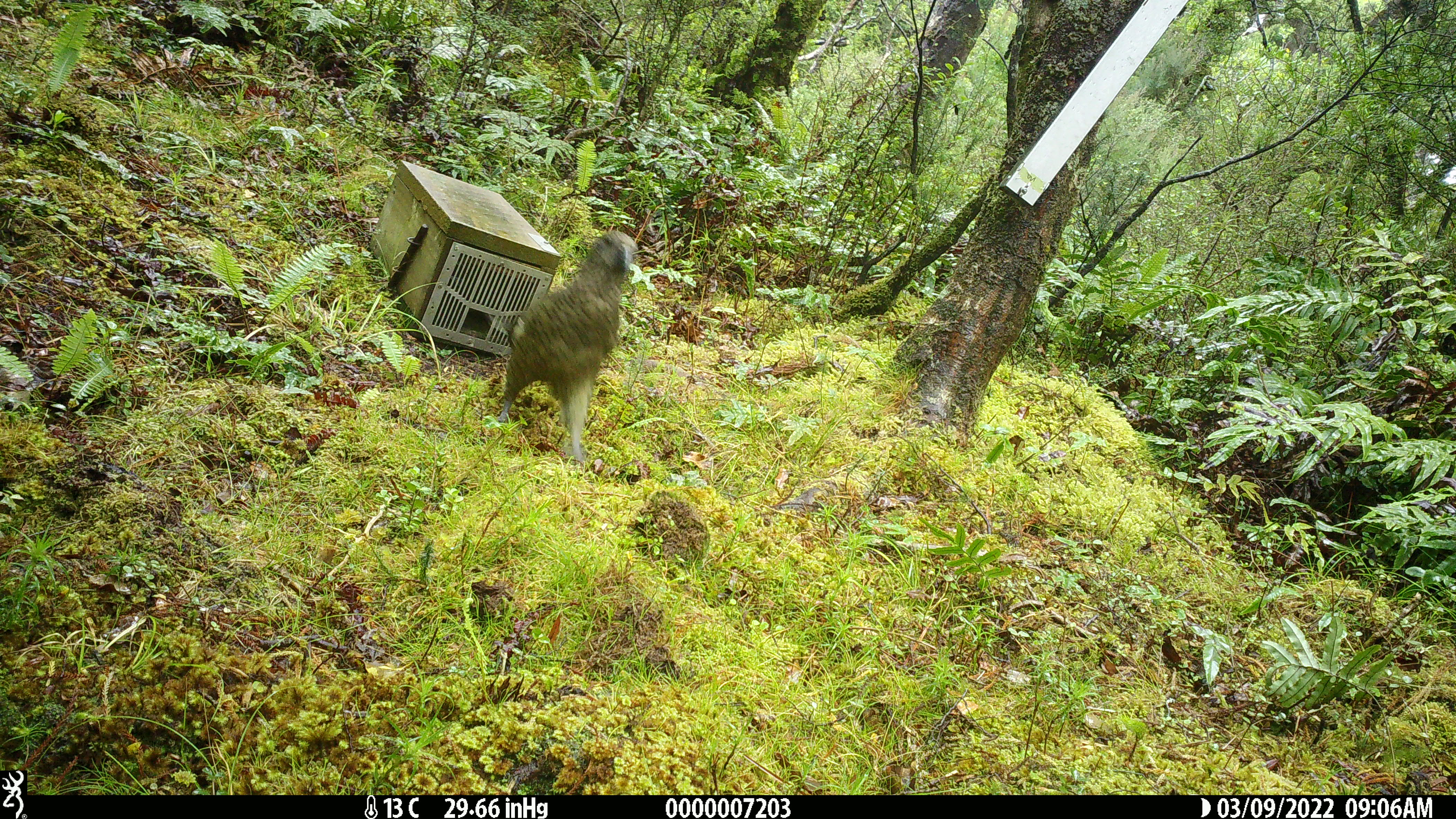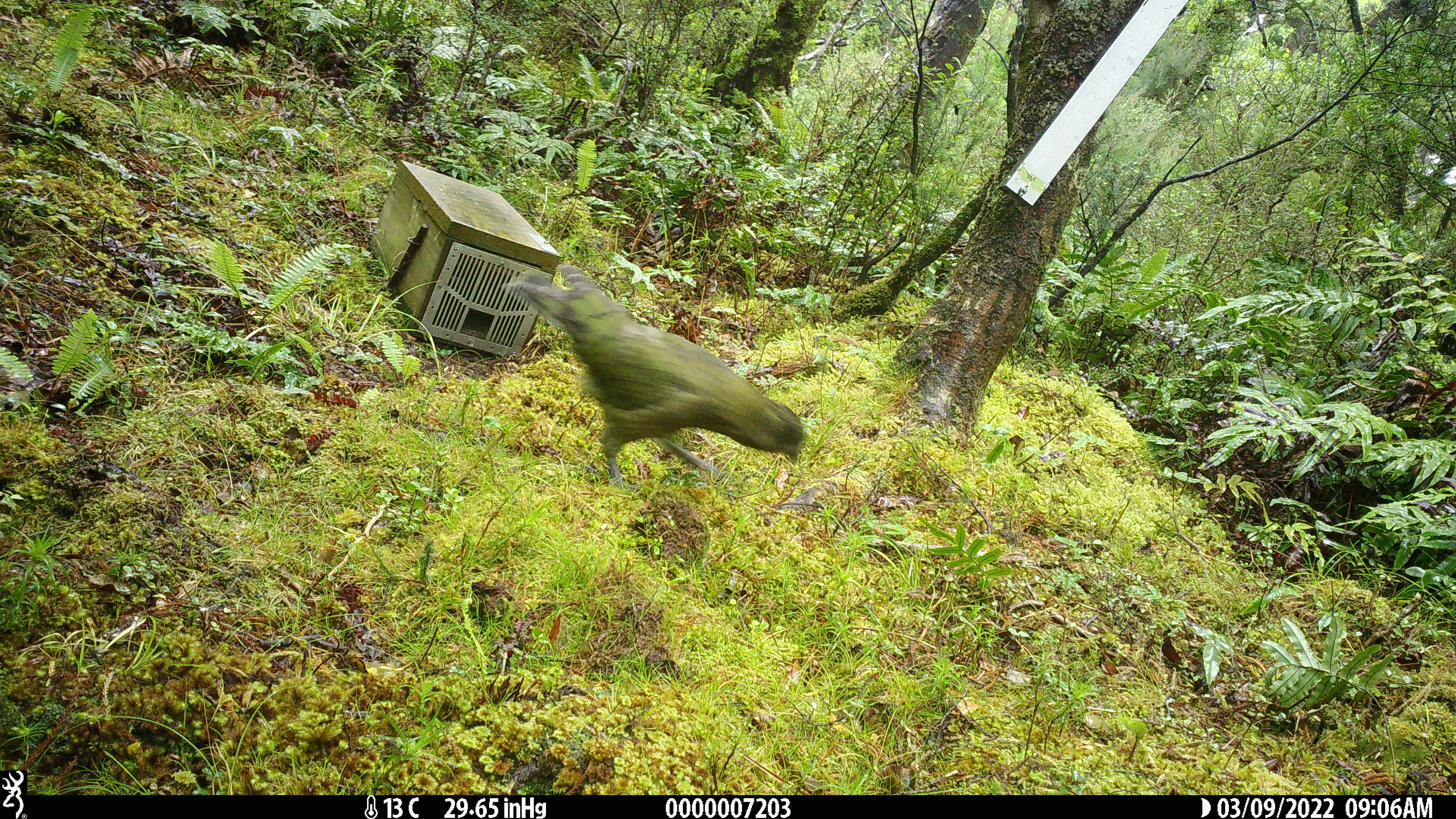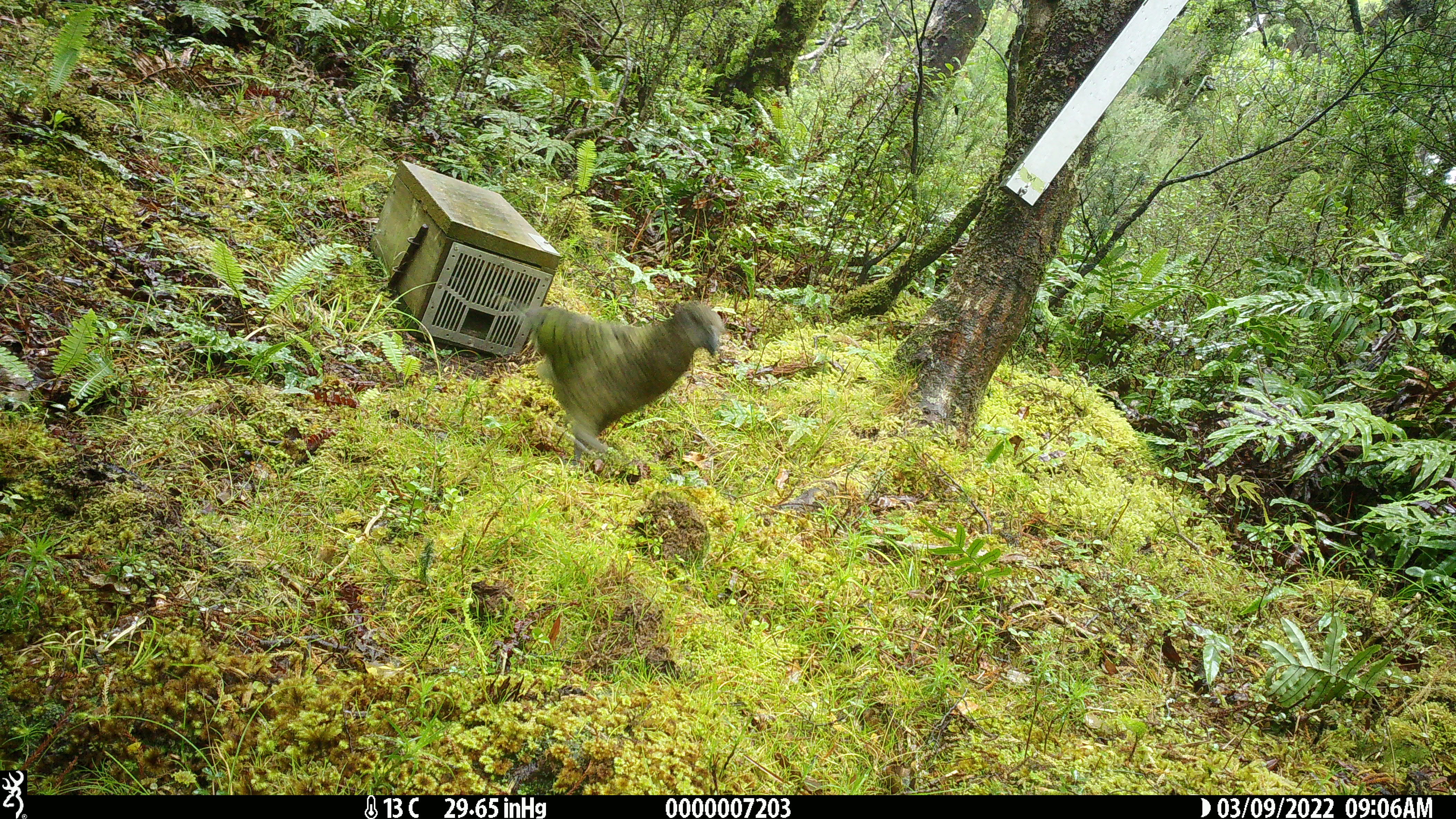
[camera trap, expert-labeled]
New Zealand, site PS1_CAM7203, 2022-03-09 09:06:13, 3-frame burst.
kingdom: Animalia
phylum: Chordata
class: Aves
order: Psittaciformes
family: Strigopidae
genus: Nestor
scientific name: Nestor notabilis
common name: kea